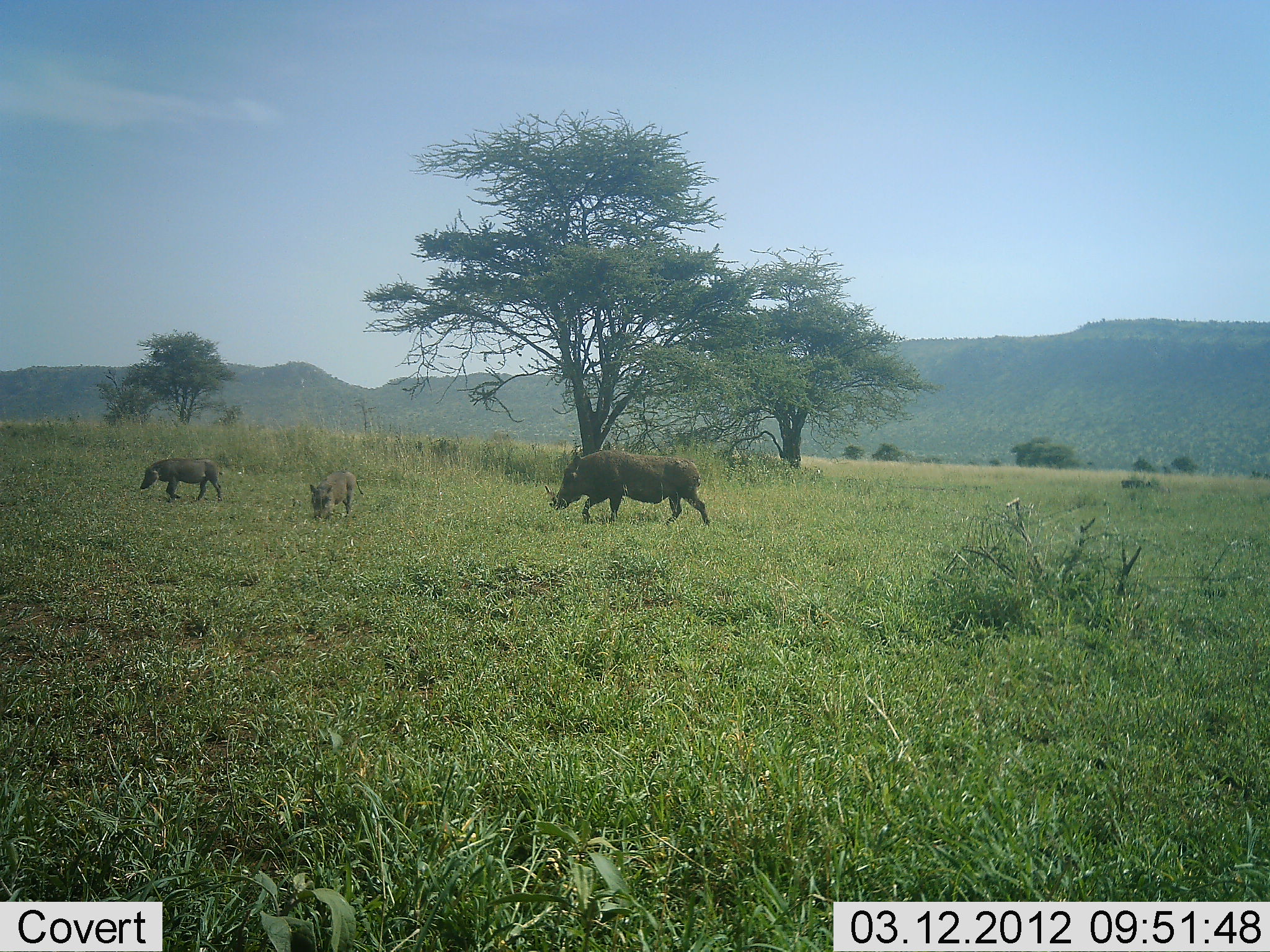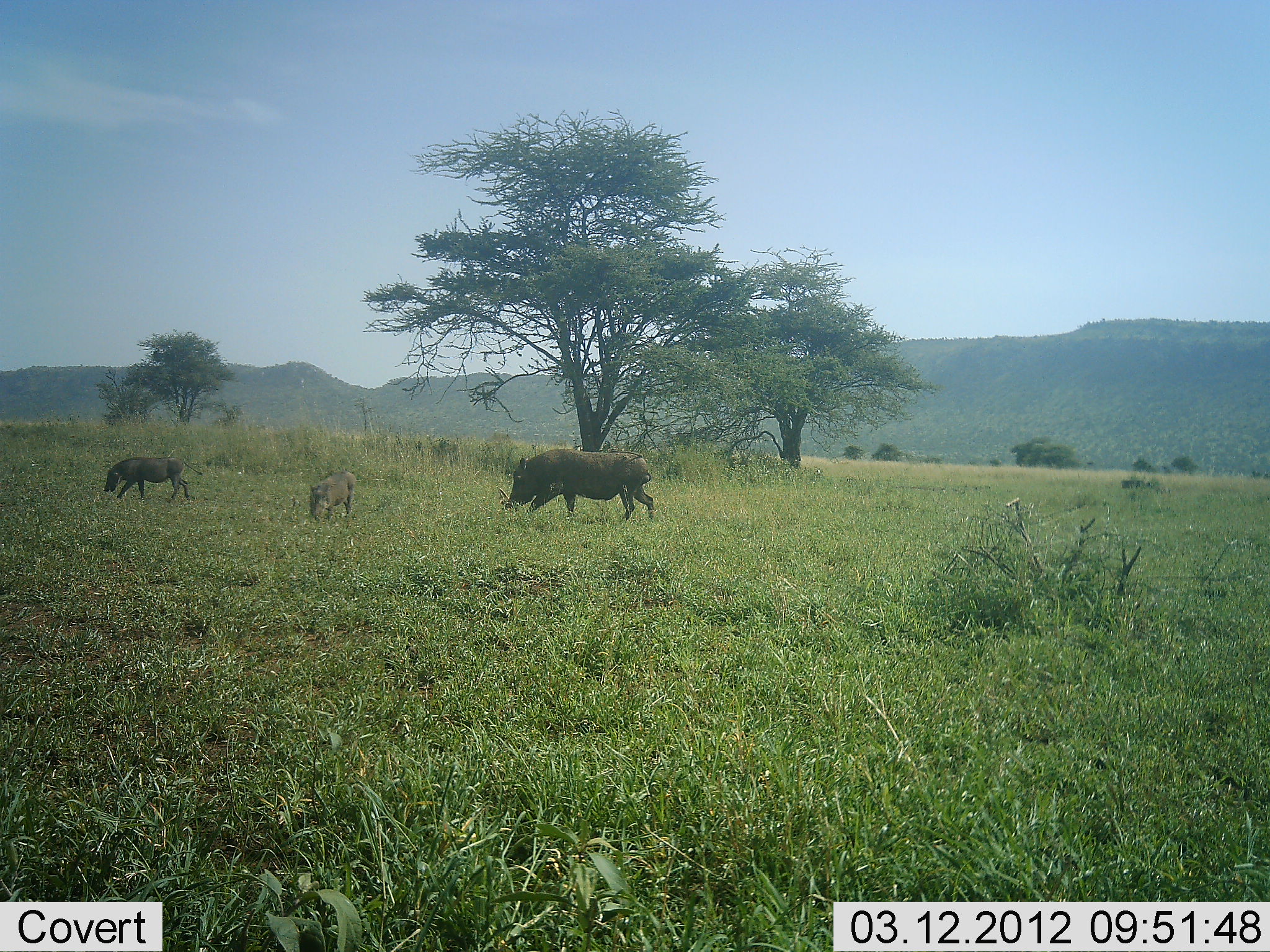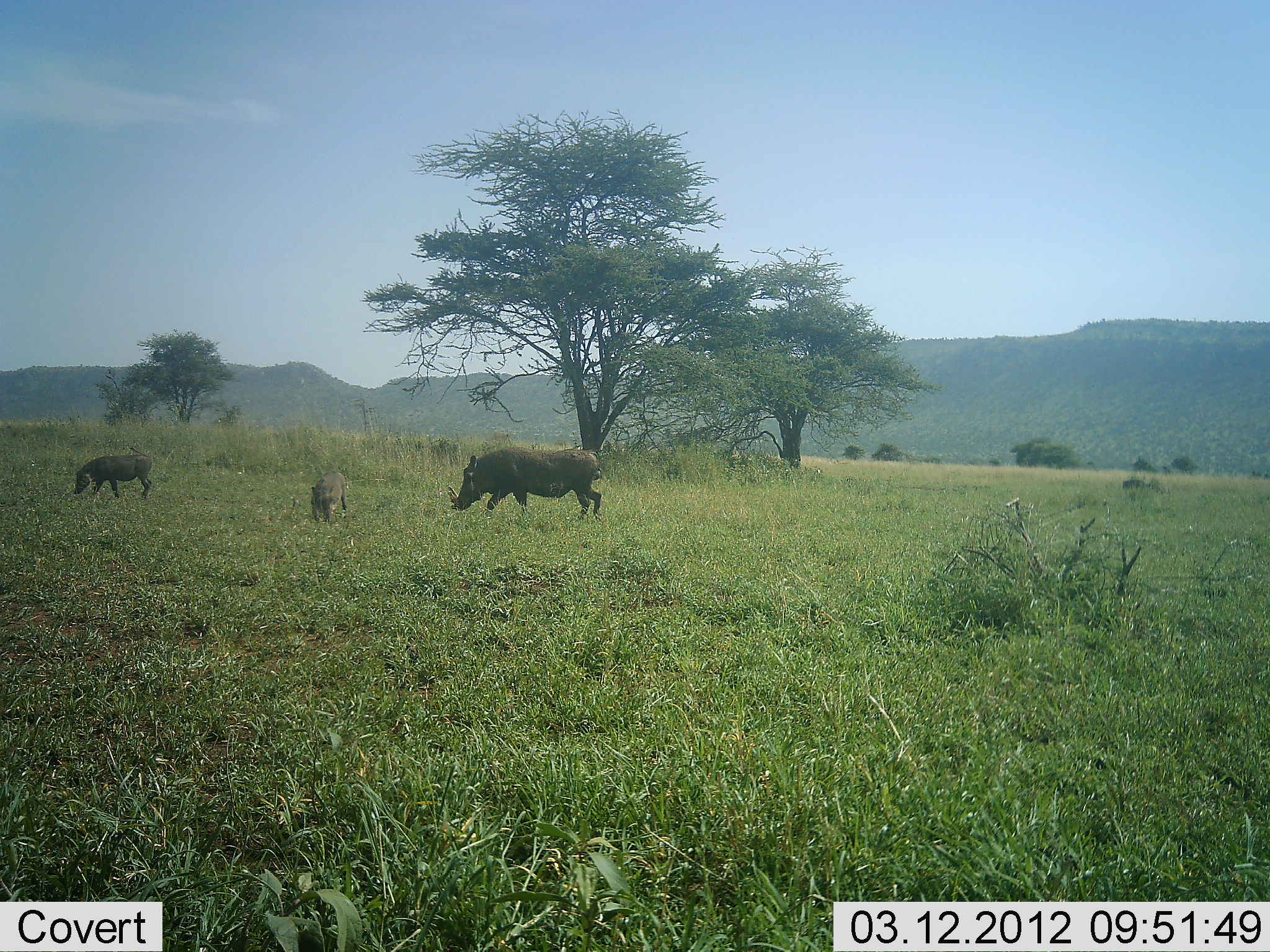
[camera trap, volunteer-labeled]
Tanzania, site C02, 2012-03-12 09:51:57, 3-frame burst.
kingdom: Animalia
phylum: Chordata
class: Mammalia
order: Artiodactyla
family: Suidae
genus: Phacochoerus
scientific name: Phacochoerus africanus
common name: warthog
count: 3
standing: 22%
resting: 0%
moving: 85%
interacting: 0%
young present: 78%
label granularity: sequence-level